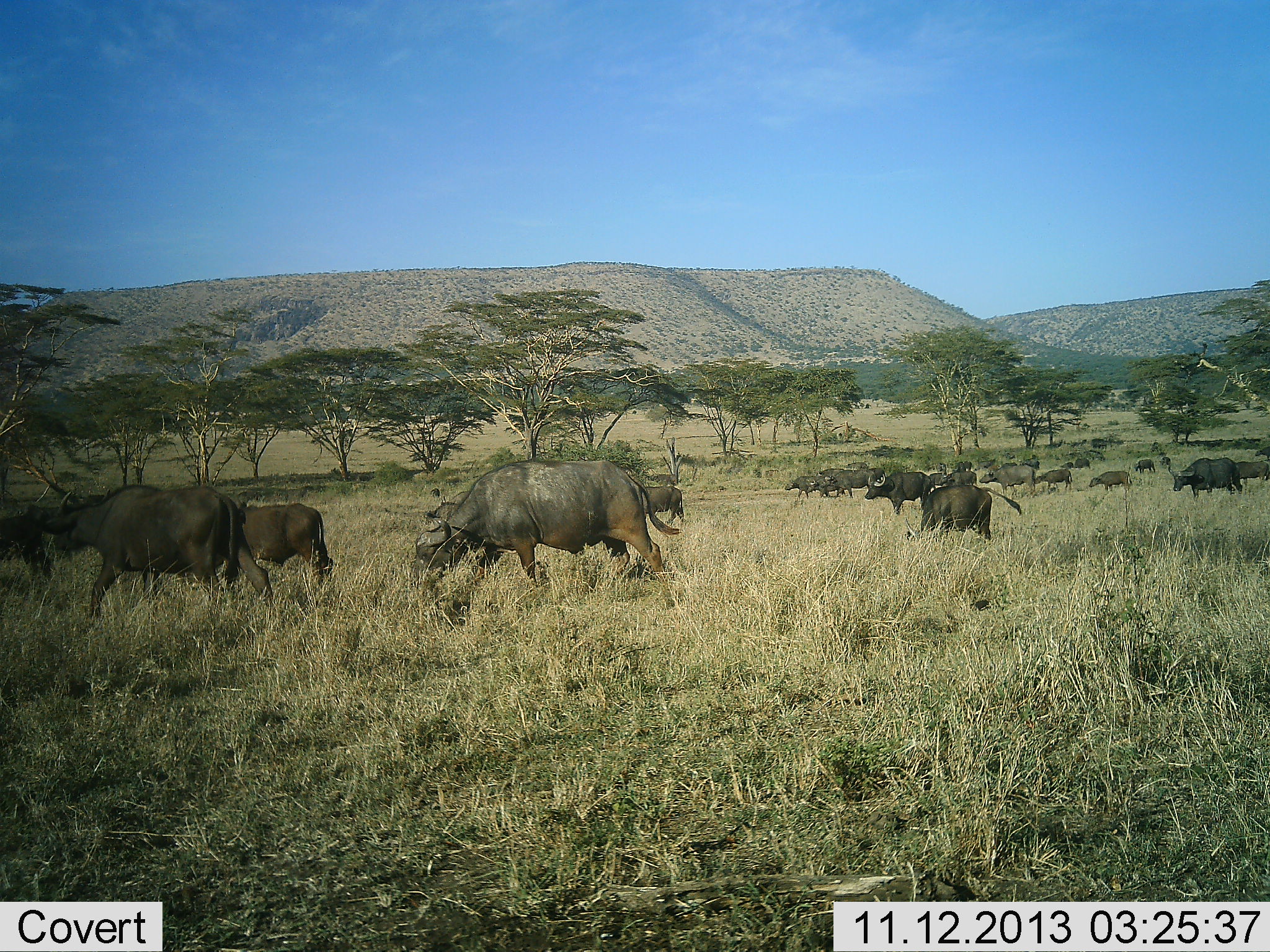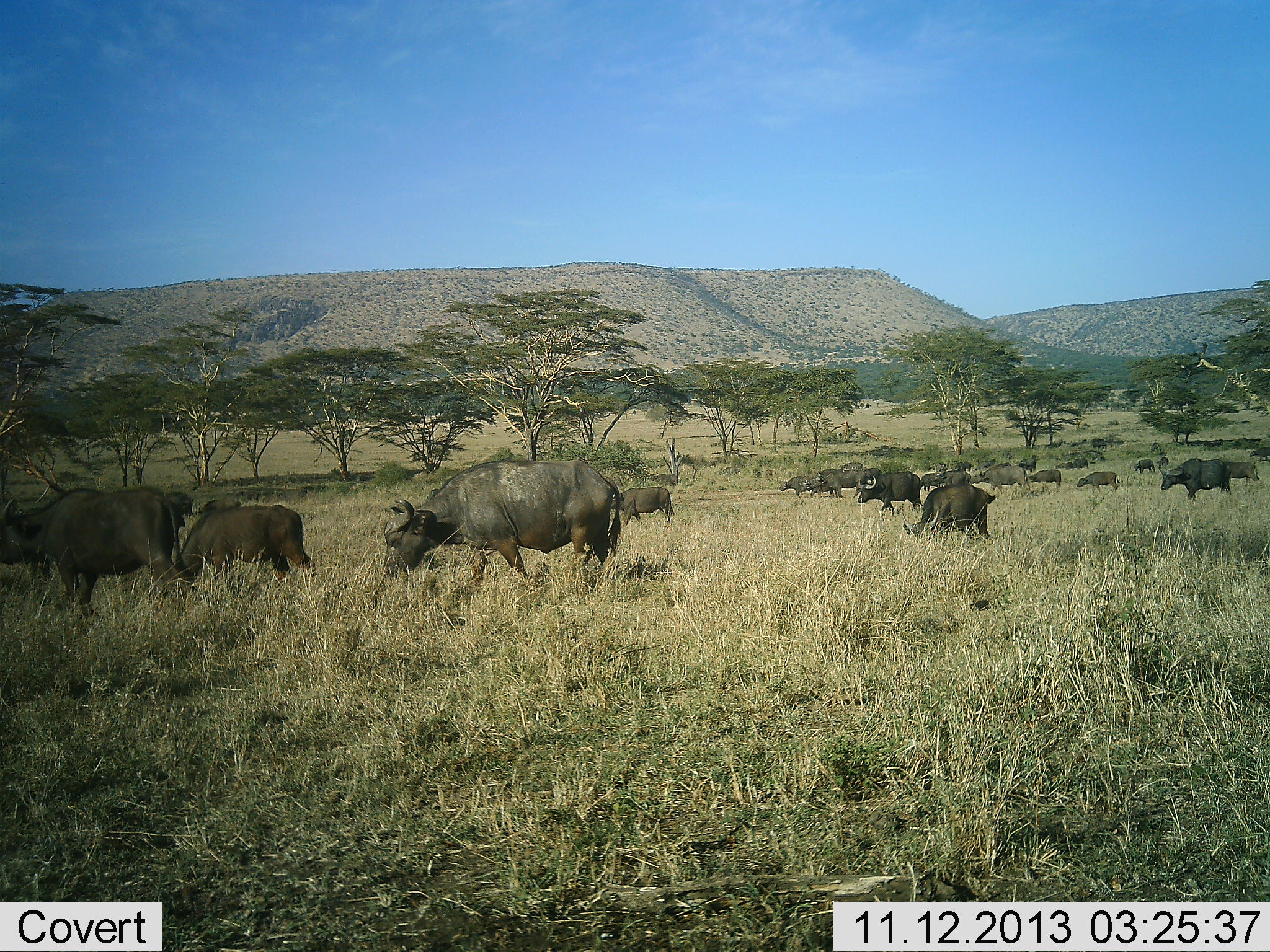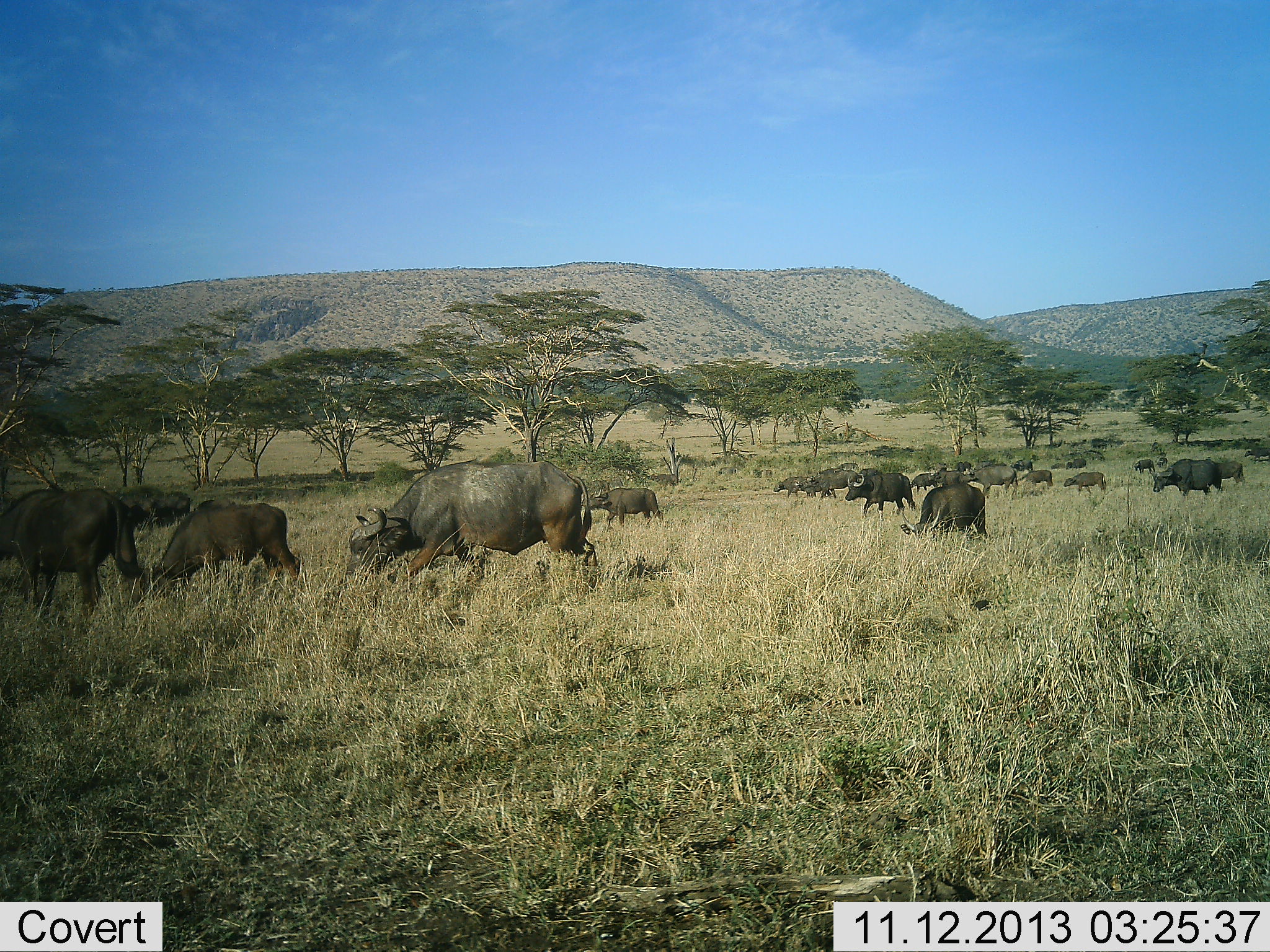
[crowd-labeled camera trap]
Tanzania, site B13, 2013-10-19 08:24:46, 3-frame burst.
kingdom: Animalia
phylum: Chordata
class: Mammalia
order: Artiodactyla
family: Bovidae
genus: Syncerus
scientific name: Syncerus caffer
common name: cape buffalo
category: buffalo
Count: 11-50.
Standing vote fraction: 18%.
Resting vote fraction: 0%.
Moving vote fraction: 91%.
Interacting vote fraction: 0%.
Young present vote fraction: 5%.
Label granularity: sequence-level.